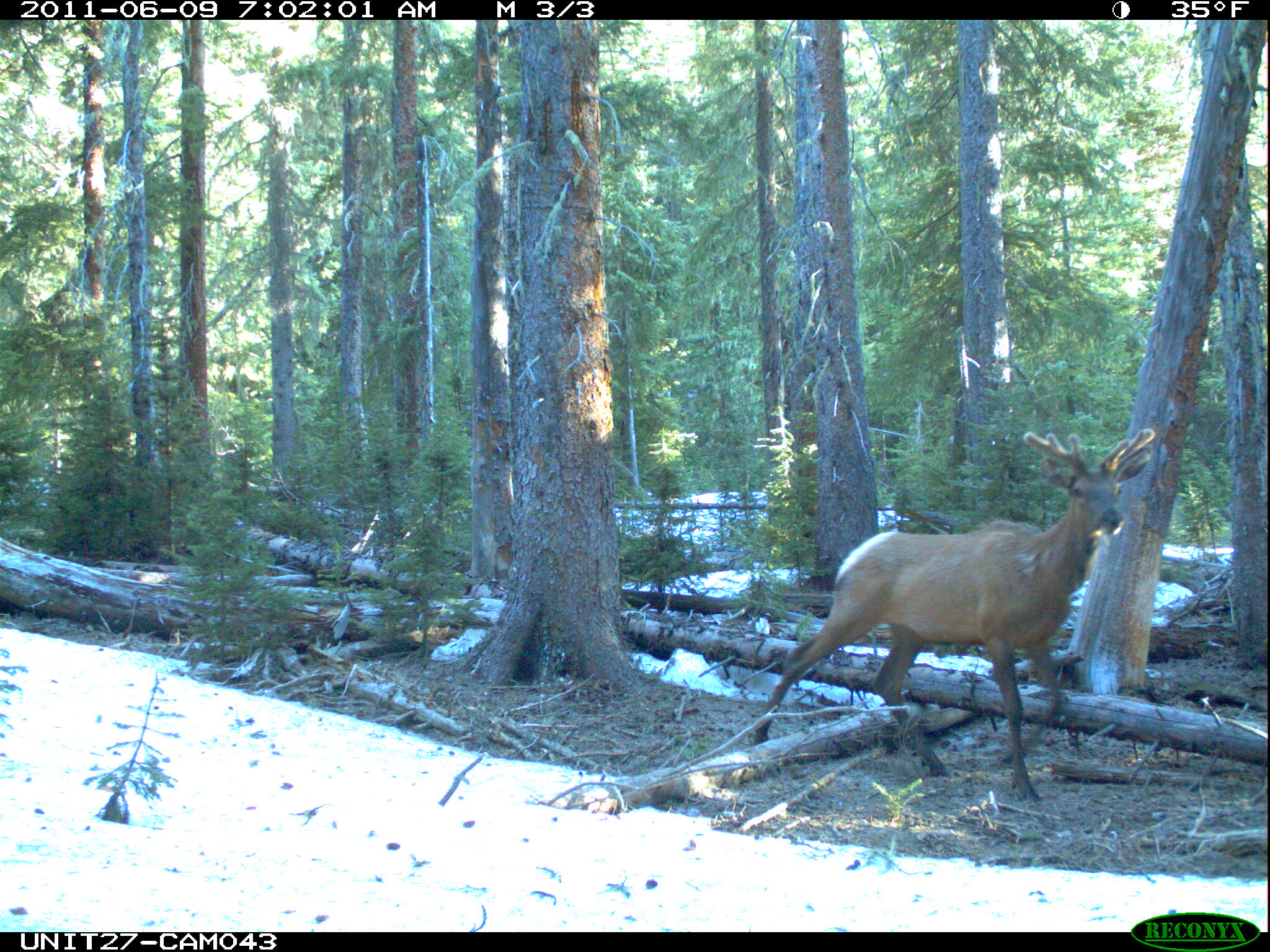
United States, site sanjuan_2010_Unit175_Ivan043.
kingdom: Animalia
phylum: Chordata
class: Mammalia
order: Artiodactyla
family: Cervidae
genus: Cervus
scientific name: Cervus elaphus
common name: red deer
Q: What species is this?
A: Cervus elaphus (red deer).